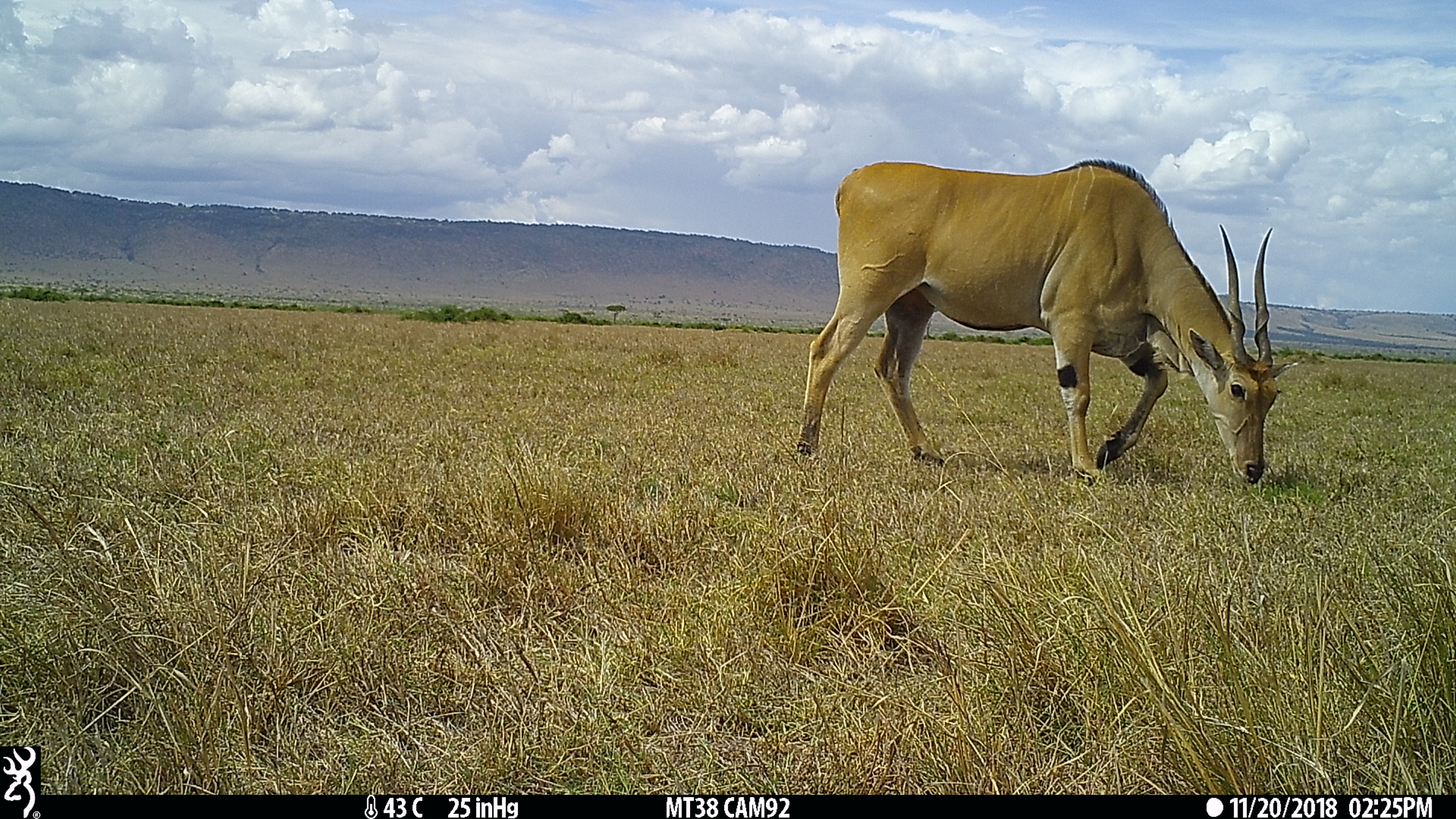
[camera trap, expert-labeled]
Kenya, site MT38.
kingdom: Animalia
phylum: Chordata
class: Mammalia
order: Artiodactyla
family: Bovidae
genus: Tragelaphus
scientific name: Tragelaphus oryx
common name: eland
Eland (Tragelaphus oryx).